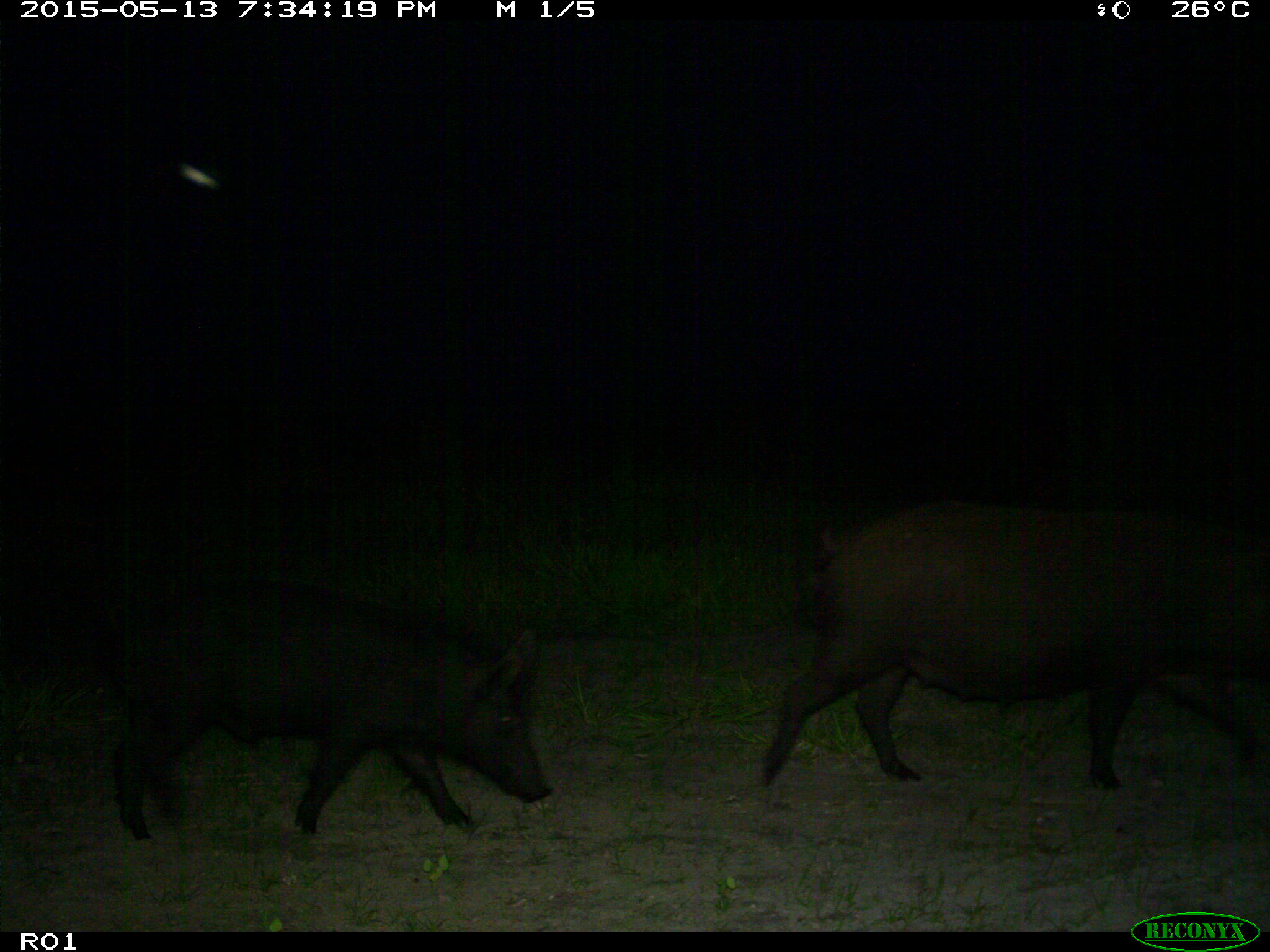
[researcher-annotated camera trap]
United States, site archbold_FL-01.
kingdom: Animalia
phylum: Chordata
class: Mammalia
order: Artiodactyla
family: Suidae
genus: Sus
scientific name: Sus scrofa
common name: wild boar